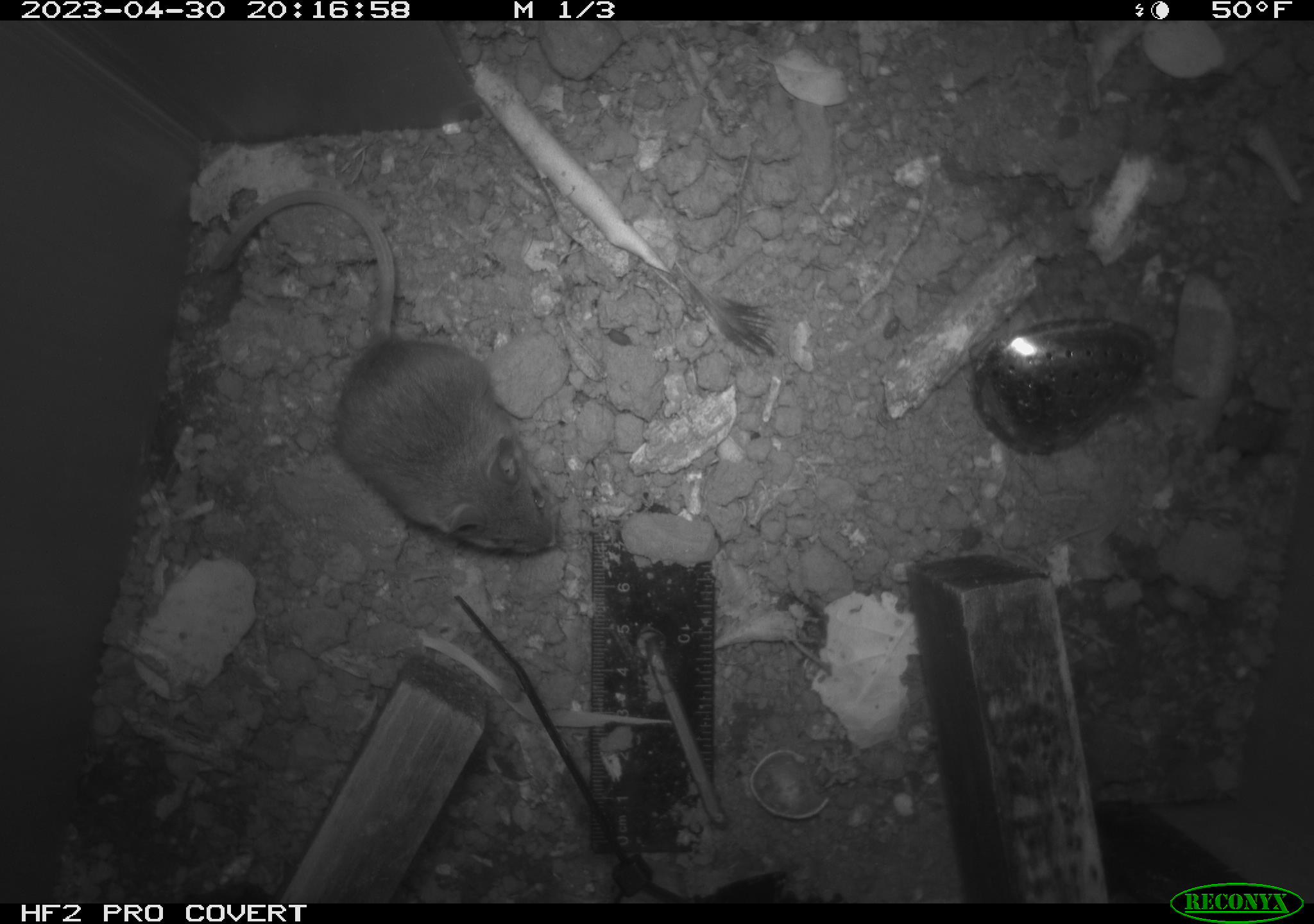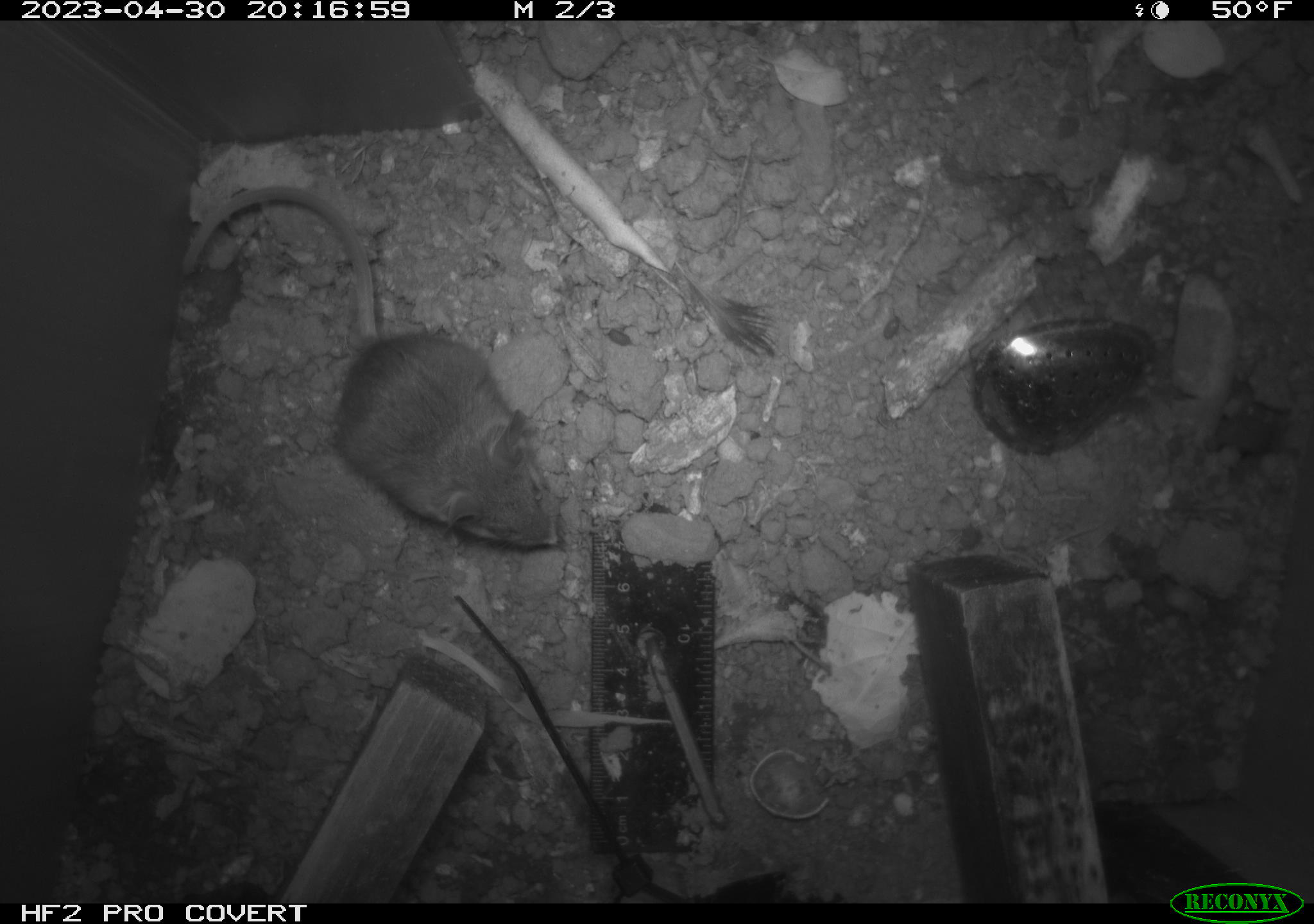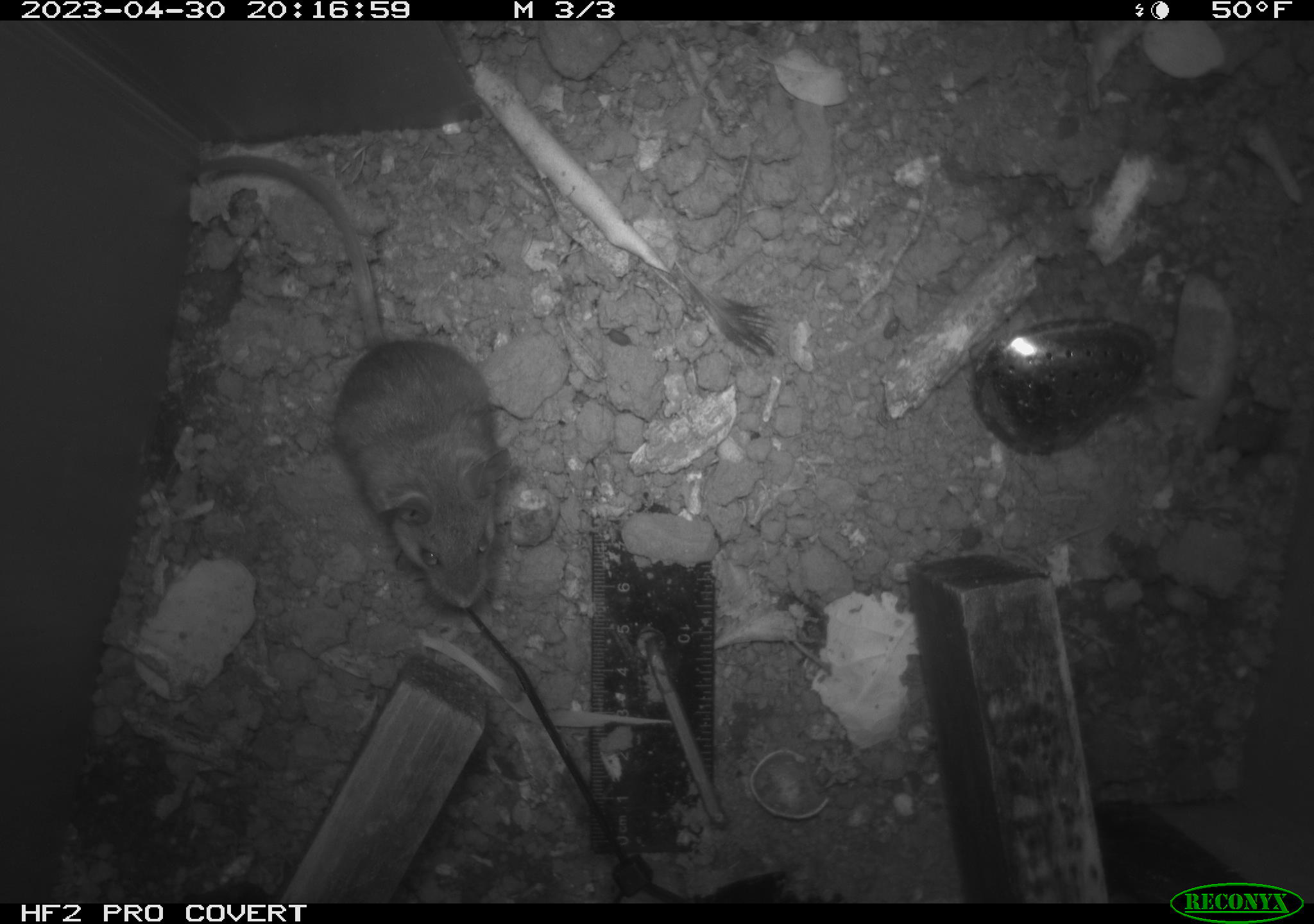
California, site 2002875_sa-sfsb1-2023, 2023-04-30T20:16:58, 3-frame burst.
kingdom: Animalia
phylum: Chordata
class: Mammalia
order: Rodentia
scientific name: Rodentia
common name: mouse species